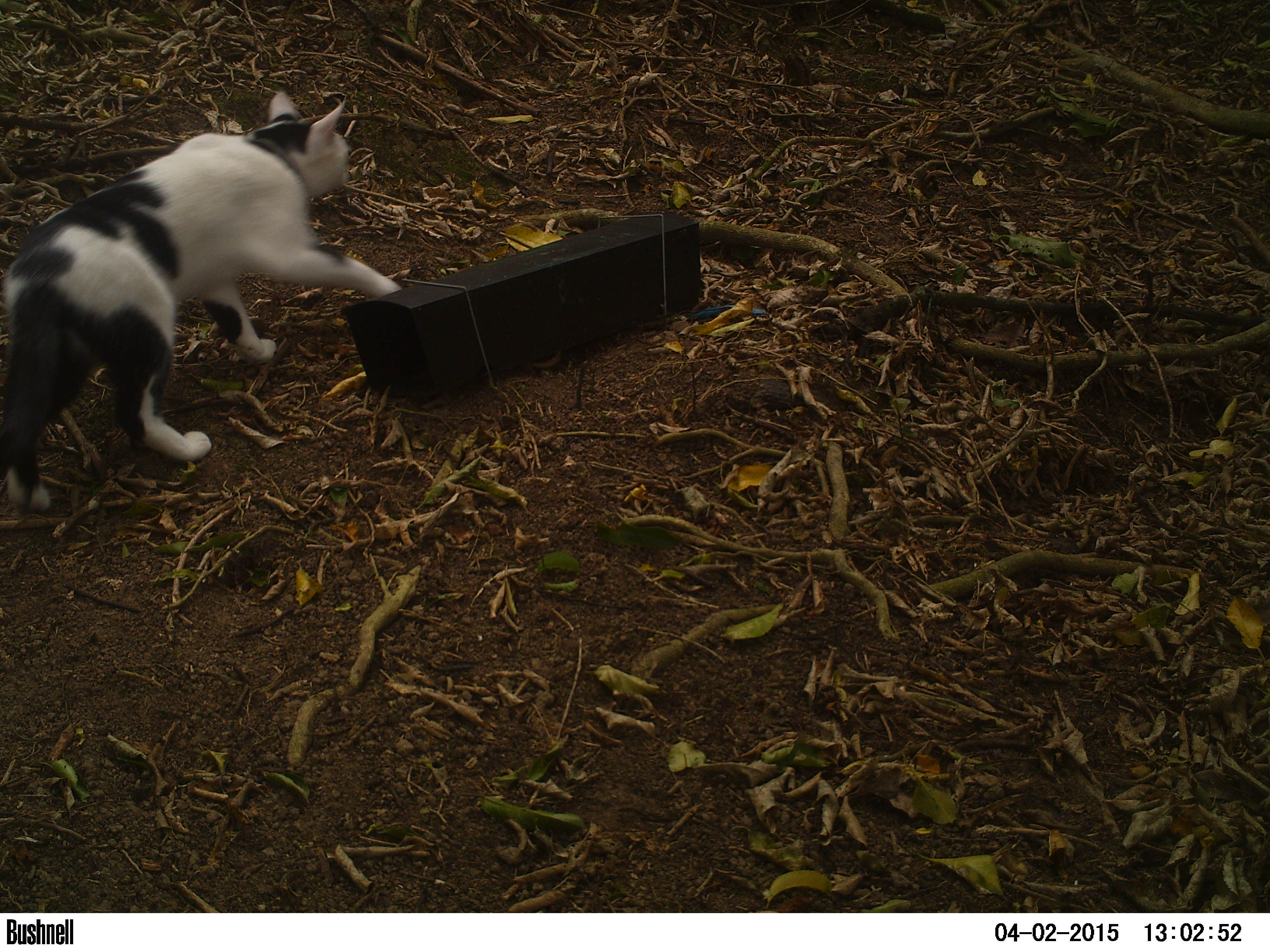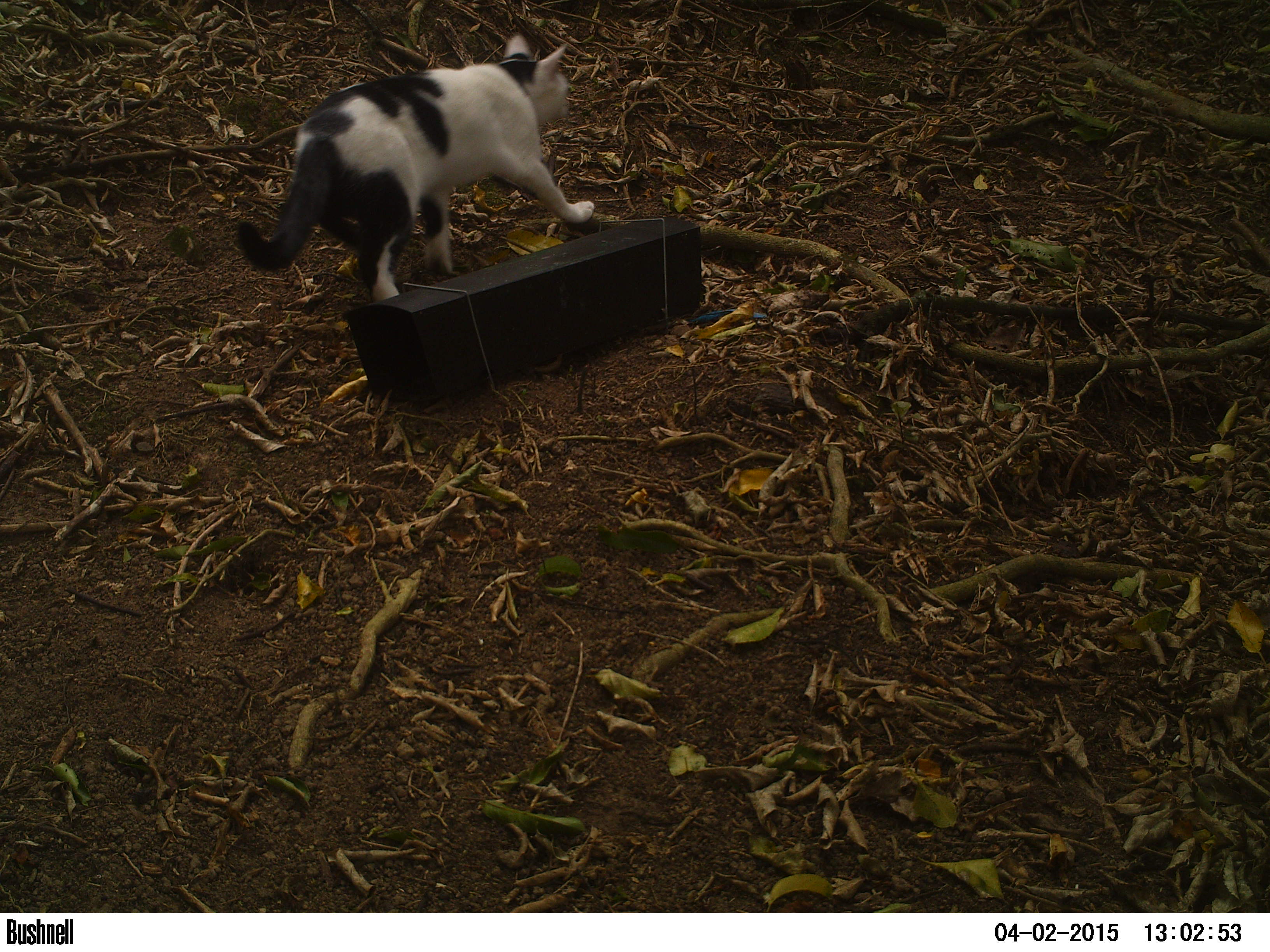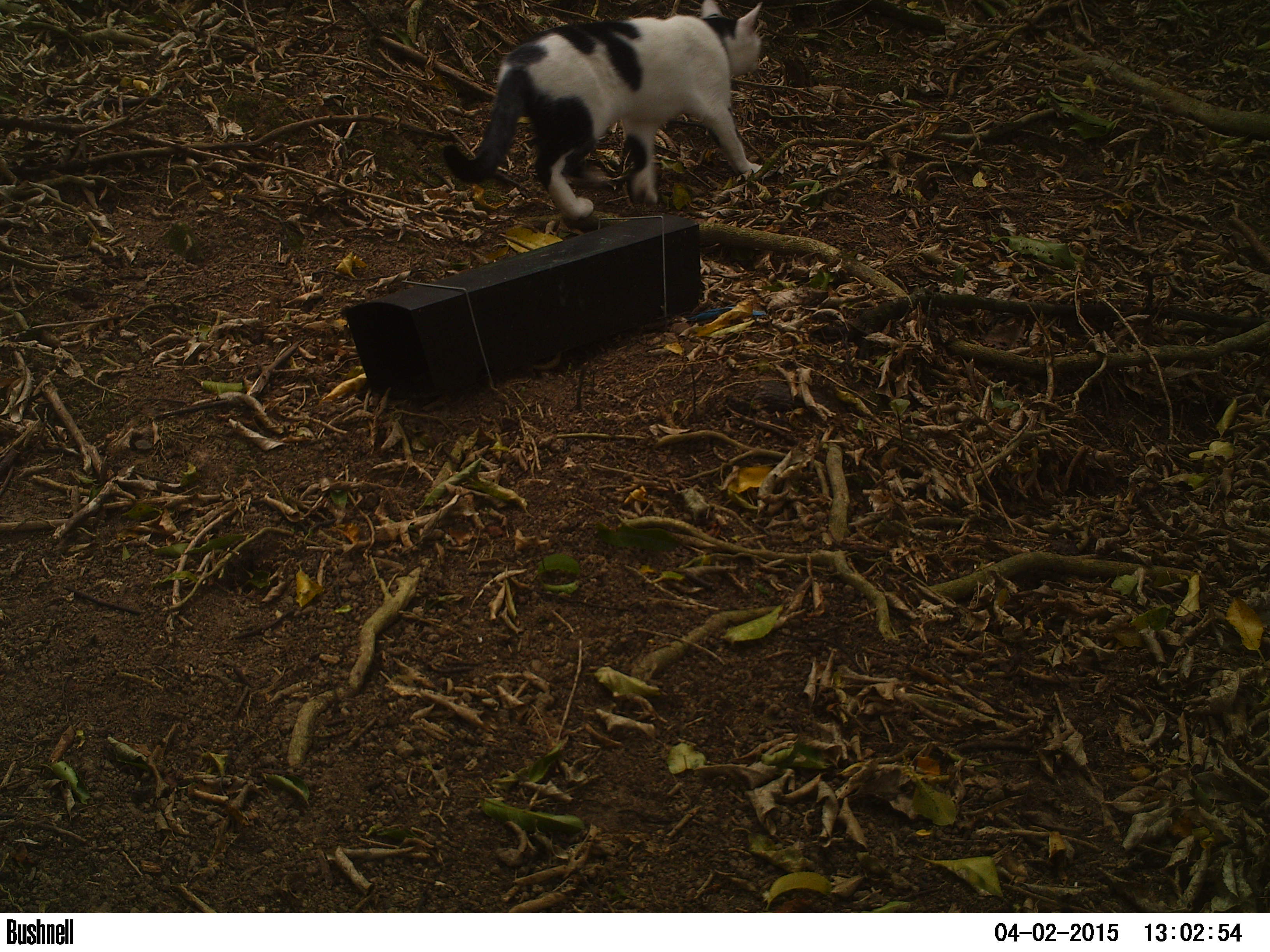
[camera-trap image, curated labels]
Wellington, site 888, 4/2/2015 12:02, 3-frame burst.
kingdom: Animalia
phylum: Chordata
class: Mammalia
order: Carnivora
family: Felidae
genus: Felis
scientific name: Felis catus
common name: cat